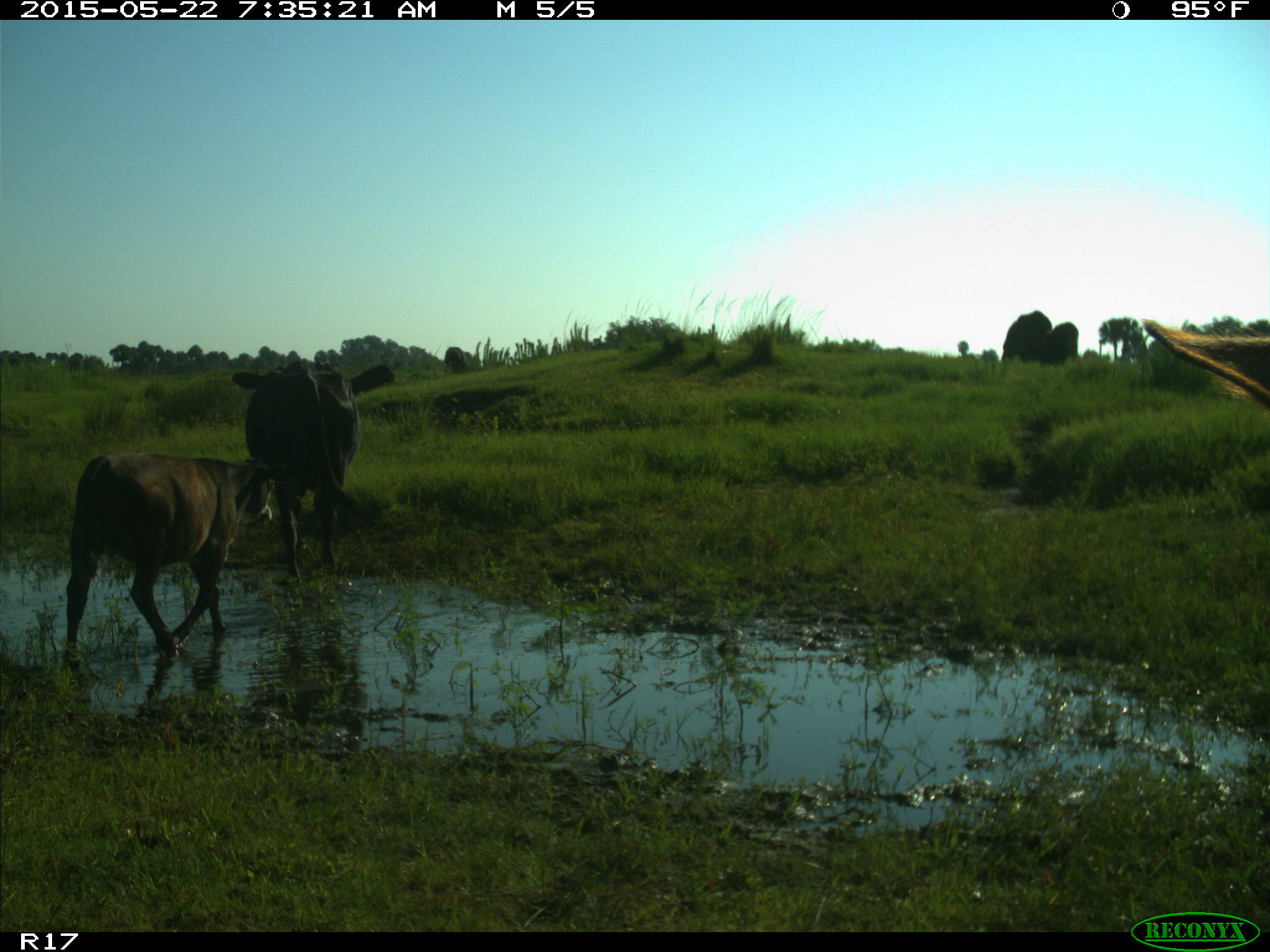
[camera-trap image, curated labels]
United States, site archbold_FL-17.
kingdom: Animalia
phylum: Chordata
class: Mammalia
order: Artiodactyla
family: Bovidae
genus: Bos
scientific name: Bos taurus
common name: domestic cow